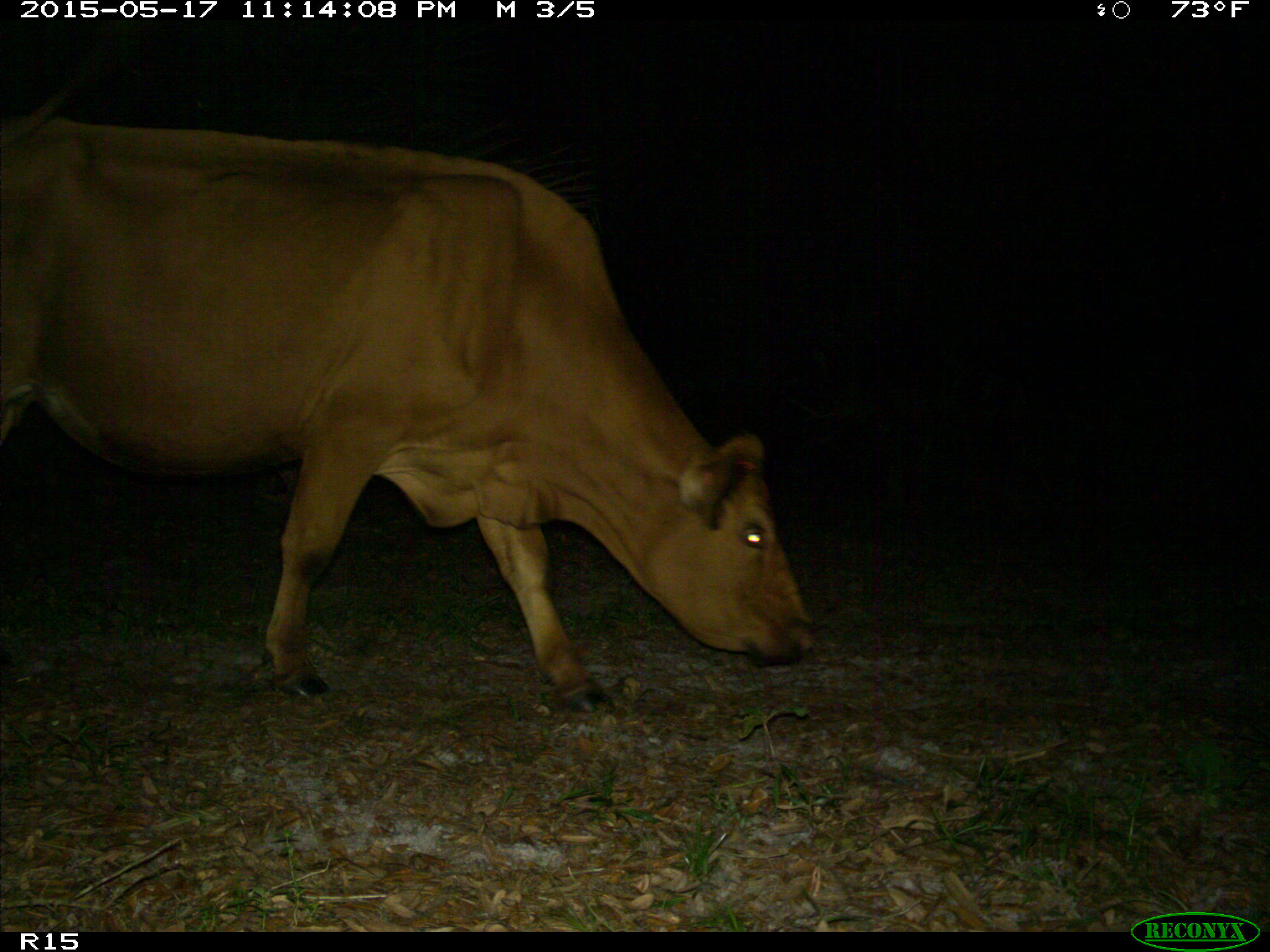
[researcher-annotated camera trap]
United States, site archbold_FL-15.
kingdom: Animalia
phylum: Chordata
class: Mammalia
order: Artiodactyla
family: Bovidae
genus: Bos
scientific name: Bos taurus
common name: domestic cow